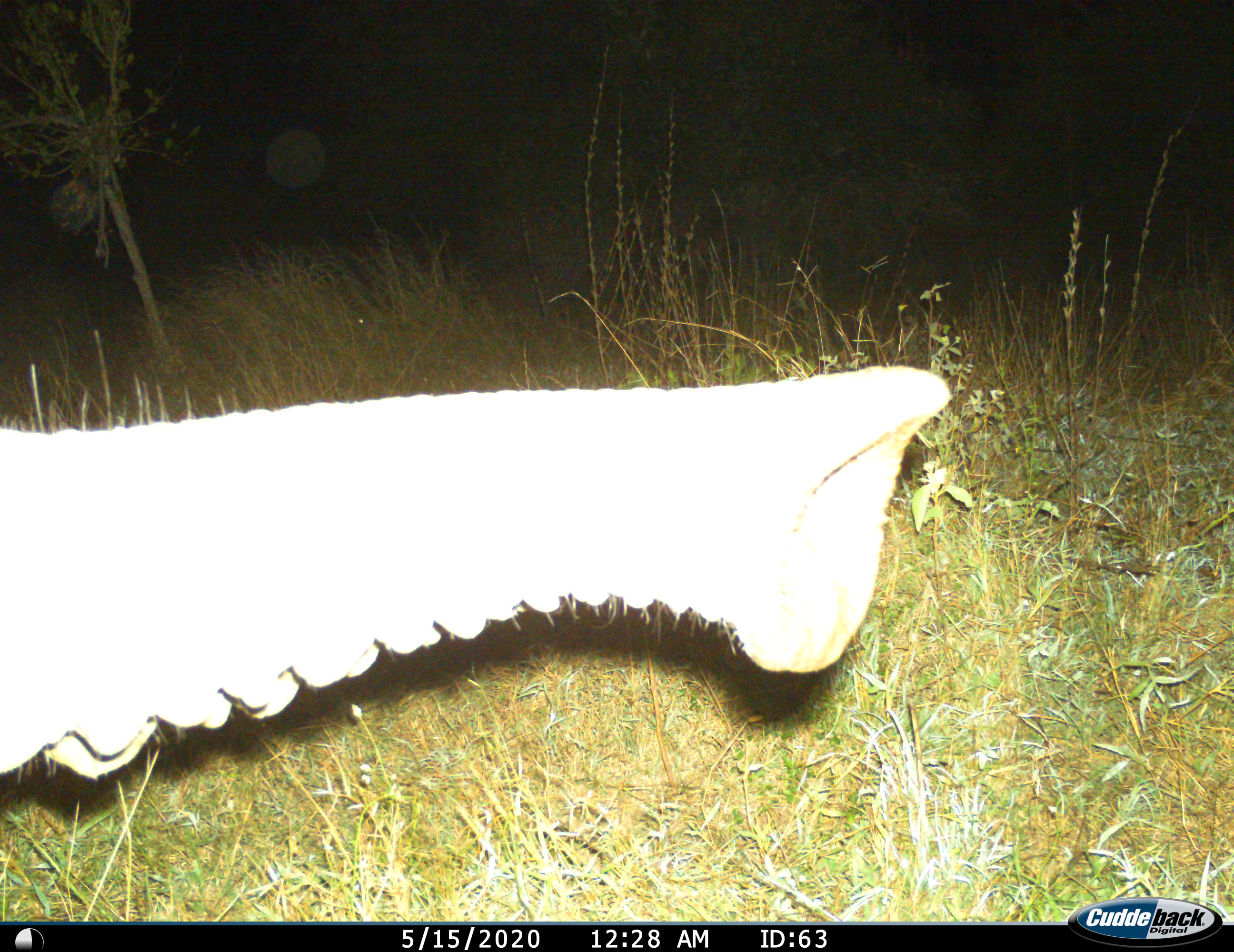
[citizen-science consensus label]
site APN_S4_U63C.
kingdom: Animalia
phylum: Chordata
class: Mammalia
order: Proboscidea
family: Elephantidae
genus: Loxodonta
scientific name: Loxodonta africana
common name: african bush elephant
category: elephant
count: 1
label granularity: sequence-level